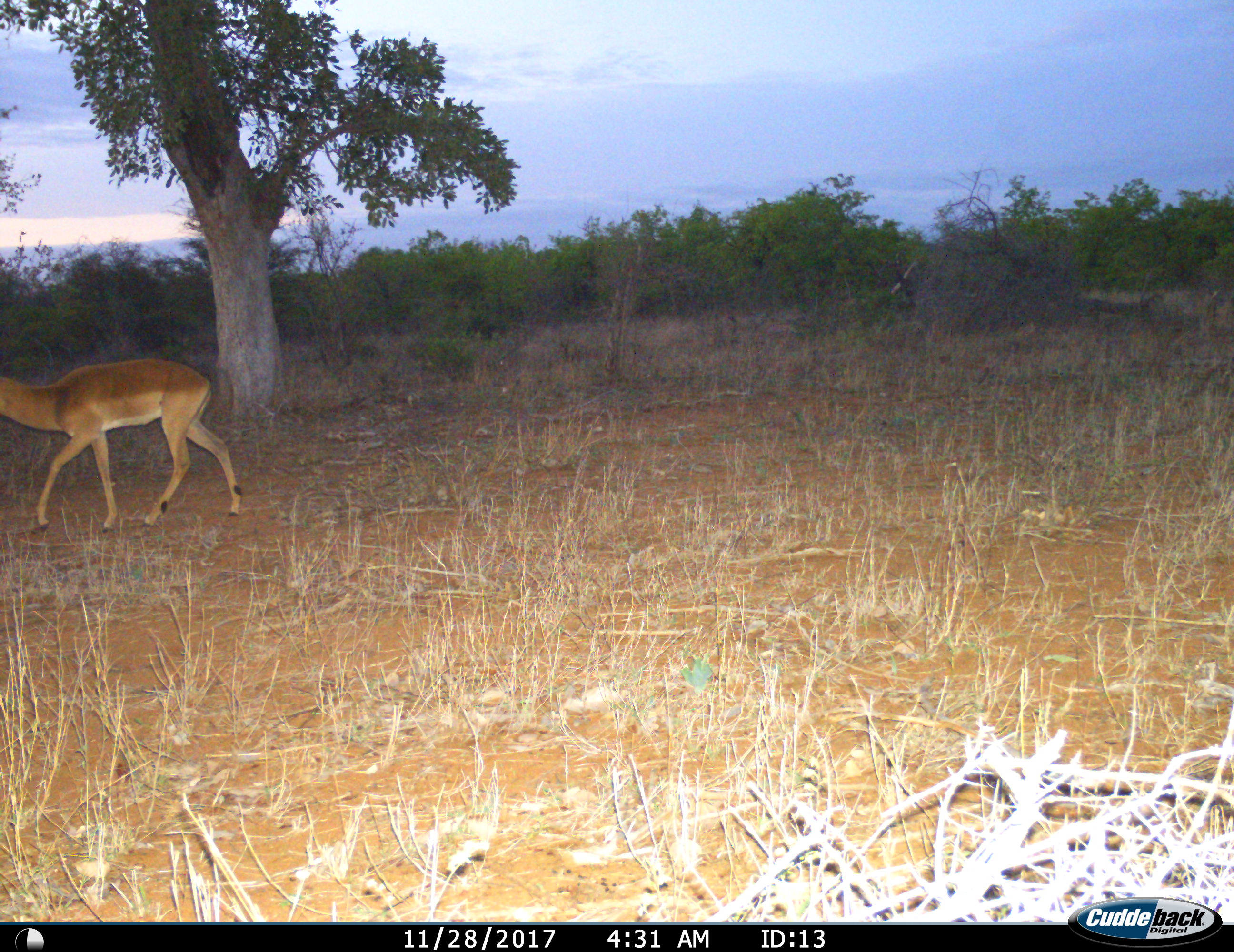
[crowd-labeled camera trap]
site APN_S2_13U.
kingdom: Animalia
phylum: Chordata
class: Mammalia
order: Artiodactyla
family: Bovidae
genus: Aepyceros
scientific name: Aepyceros melampus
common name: impala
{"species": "impala (Aepyceros melampus)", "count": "1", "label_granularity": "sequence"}